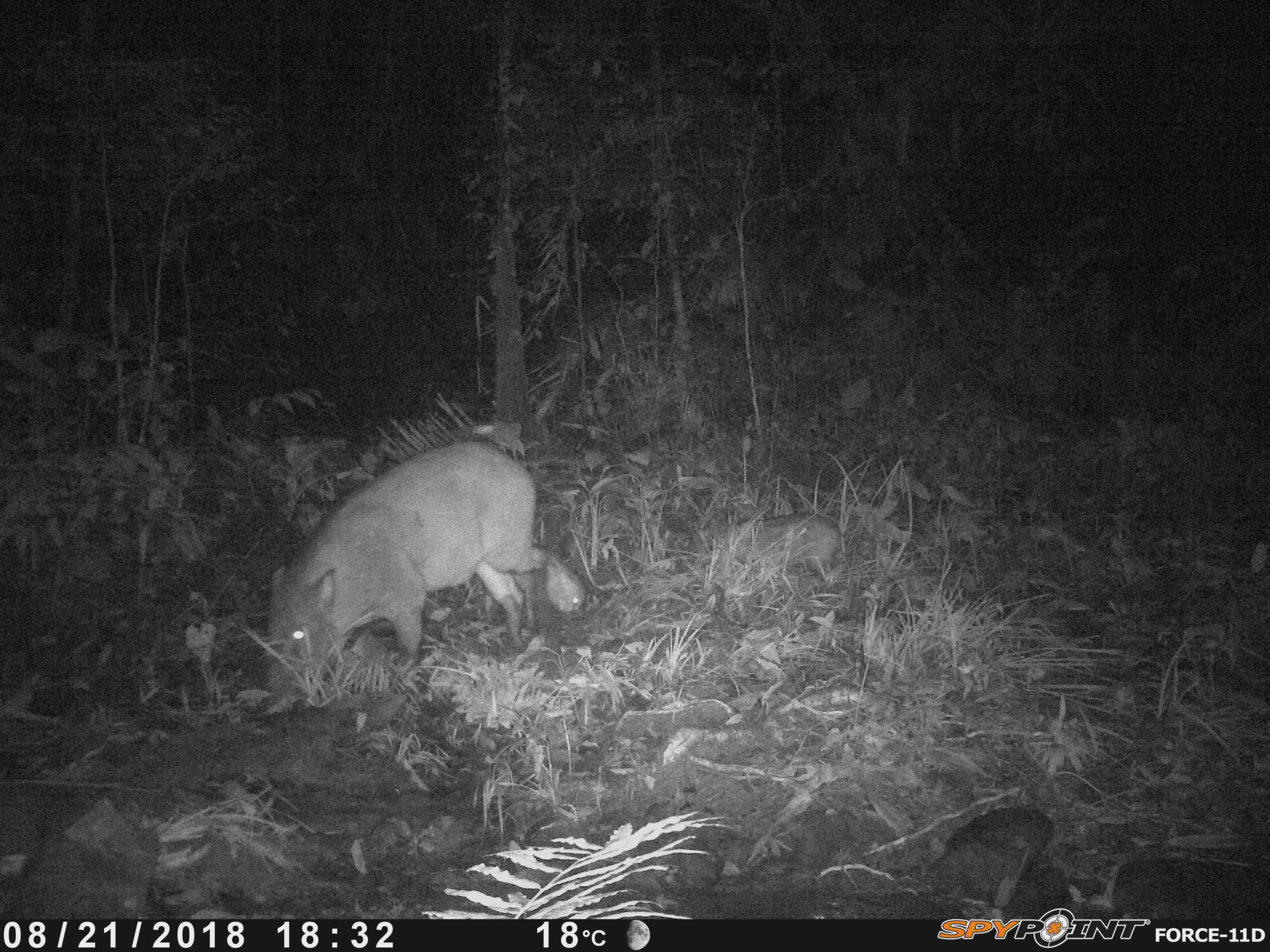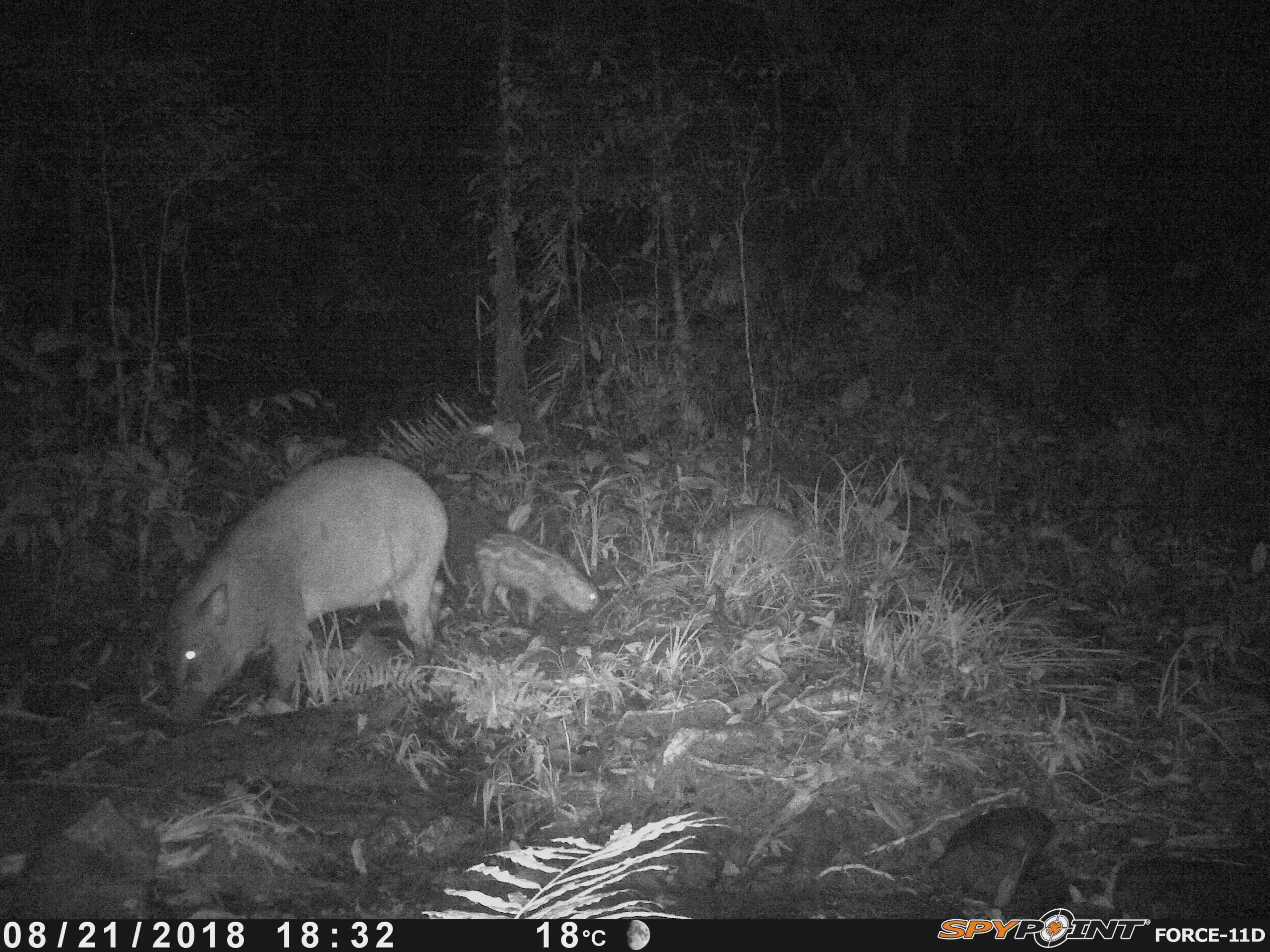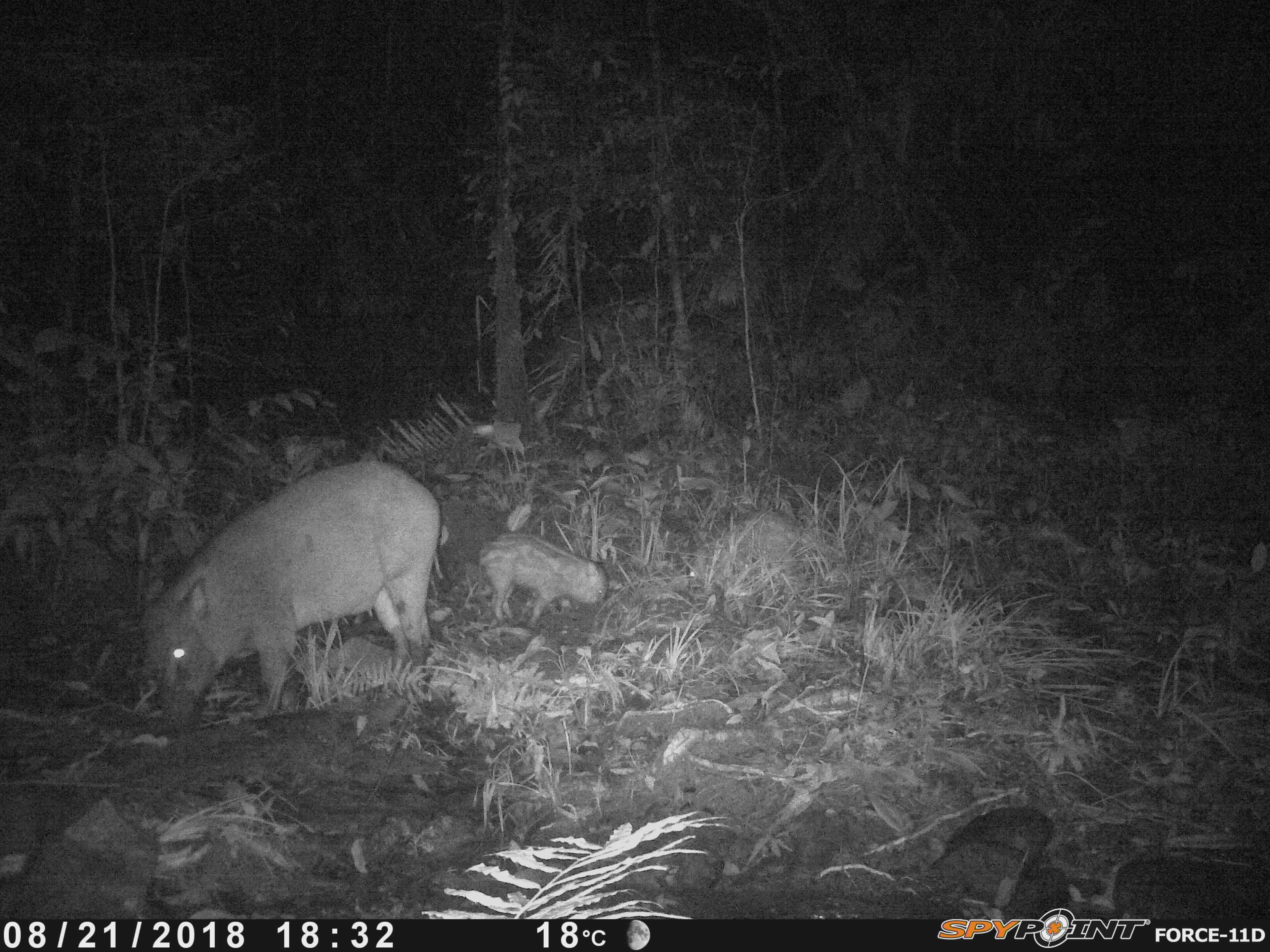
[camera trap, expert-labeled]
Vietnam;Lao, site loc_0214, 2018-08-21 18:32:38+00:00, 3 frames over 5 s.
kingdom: Animalia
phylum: Chordata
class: Mammalia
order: Artiodactyla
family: Suidae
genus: Sus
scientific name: Sus scrofa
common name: eurasian wild pig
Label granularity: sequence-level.